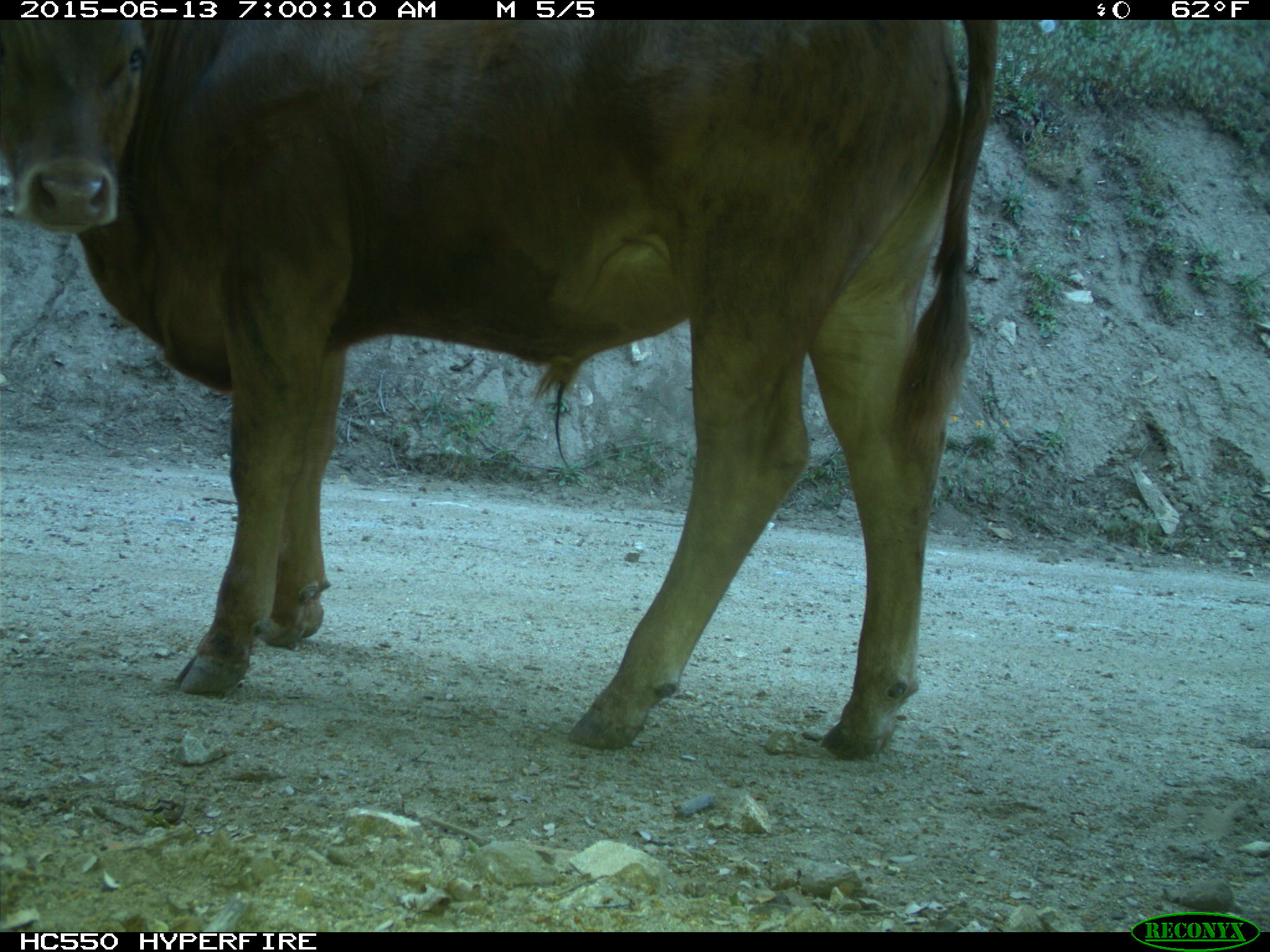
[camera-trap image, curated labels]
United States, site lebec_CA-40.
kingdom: Animalia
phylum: Chordata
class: Mammalia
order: Artiodactyla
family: Bovidae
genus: Bos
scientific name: Bos taurus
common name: domestic cow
Bos taurus (domestic cow).